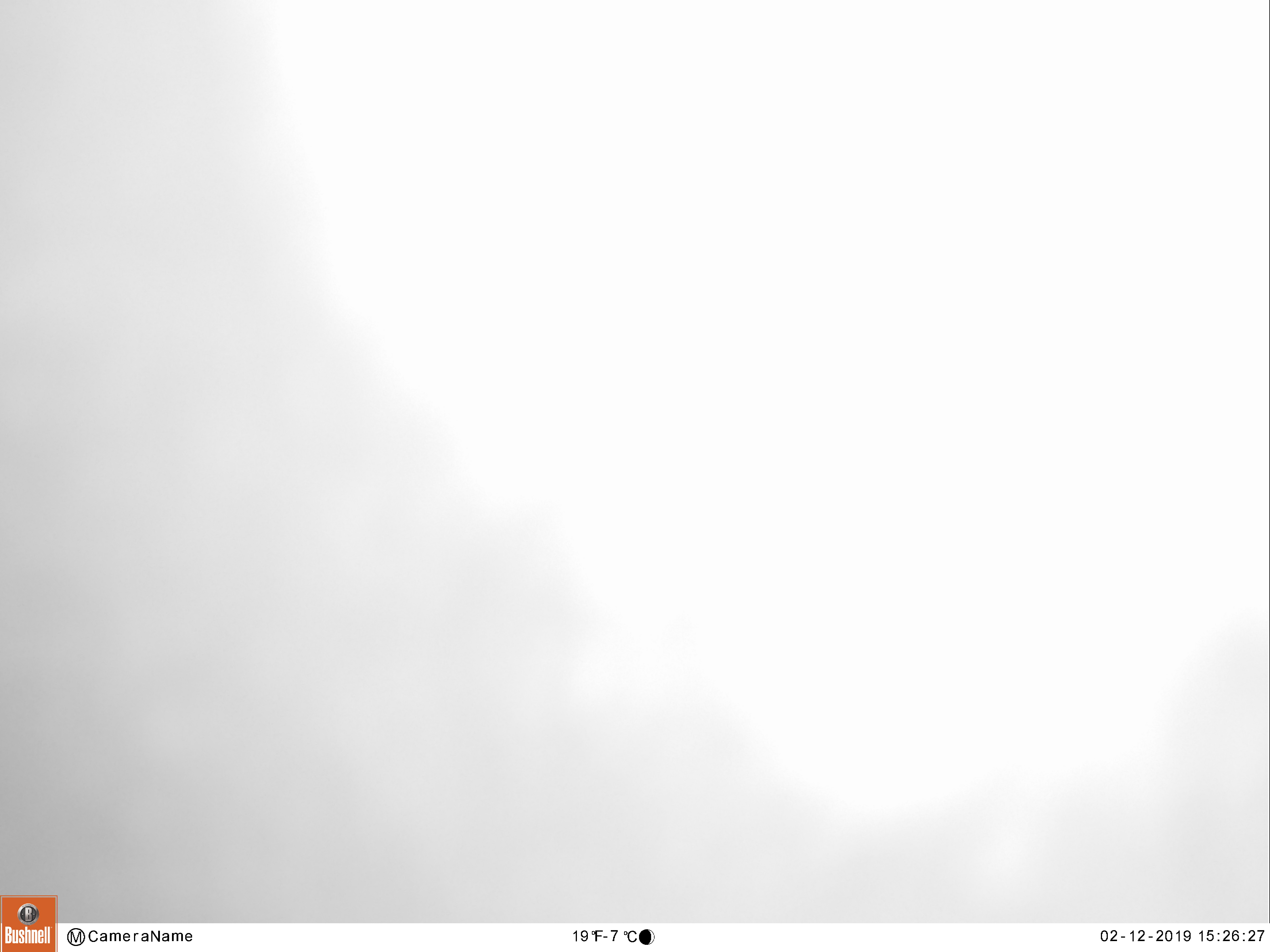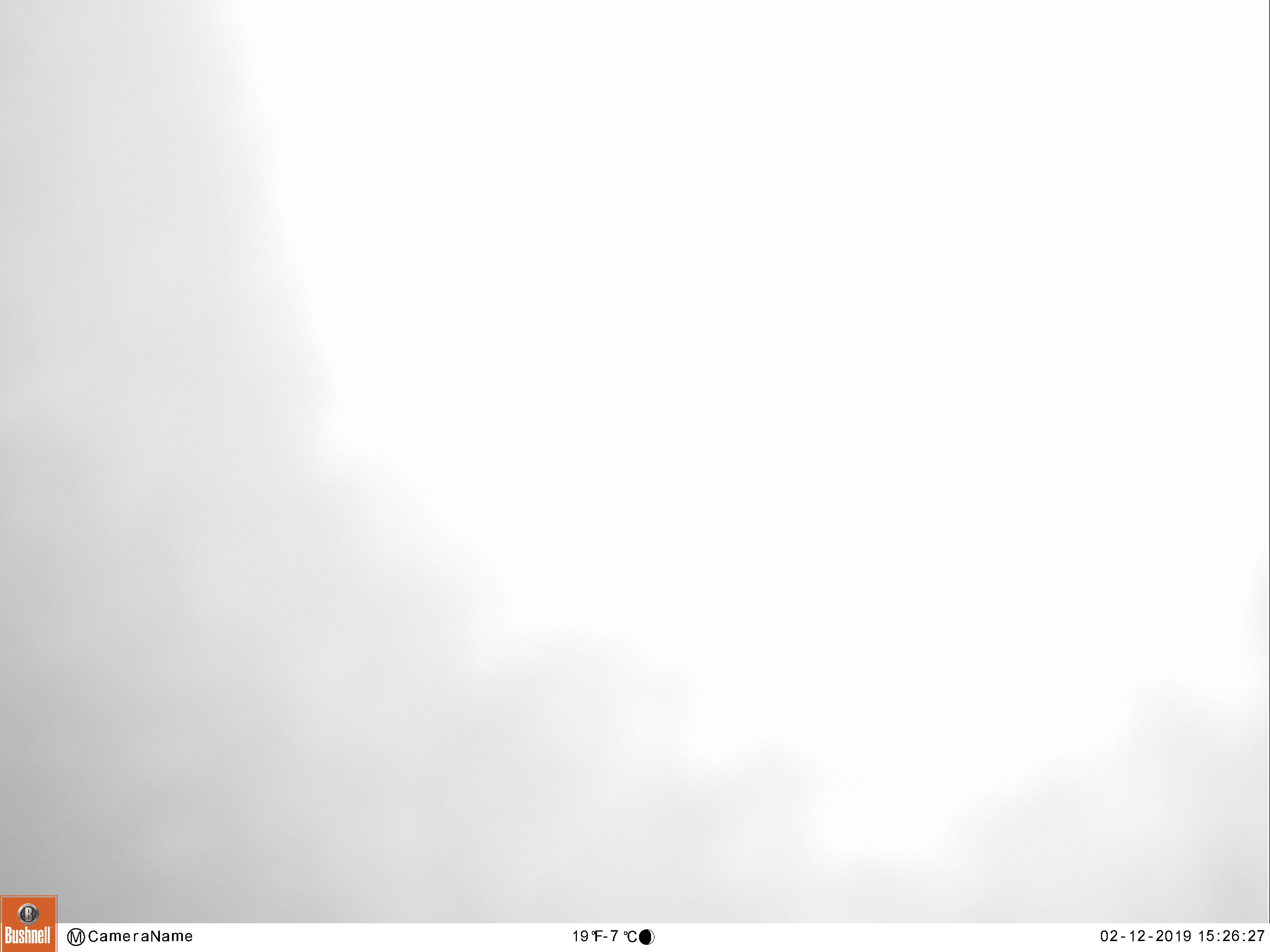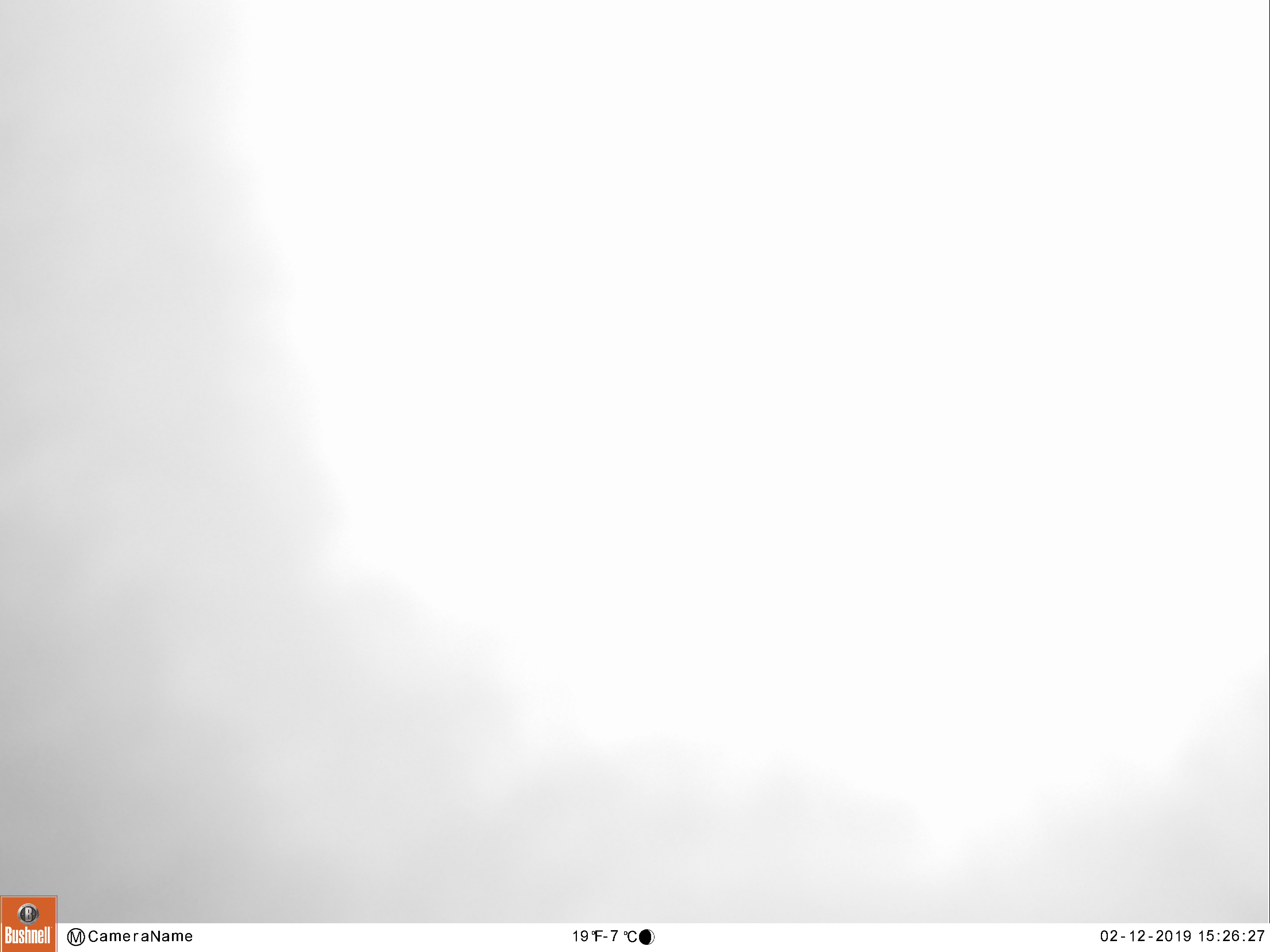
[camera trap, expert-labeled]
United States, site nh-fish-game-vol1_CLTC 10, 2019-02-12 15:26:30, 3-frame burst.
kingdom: Animalia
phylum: Chordata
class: Mammalia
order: Artiodactyla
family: Cervidae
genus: Alces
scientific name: Alces alces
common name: moose